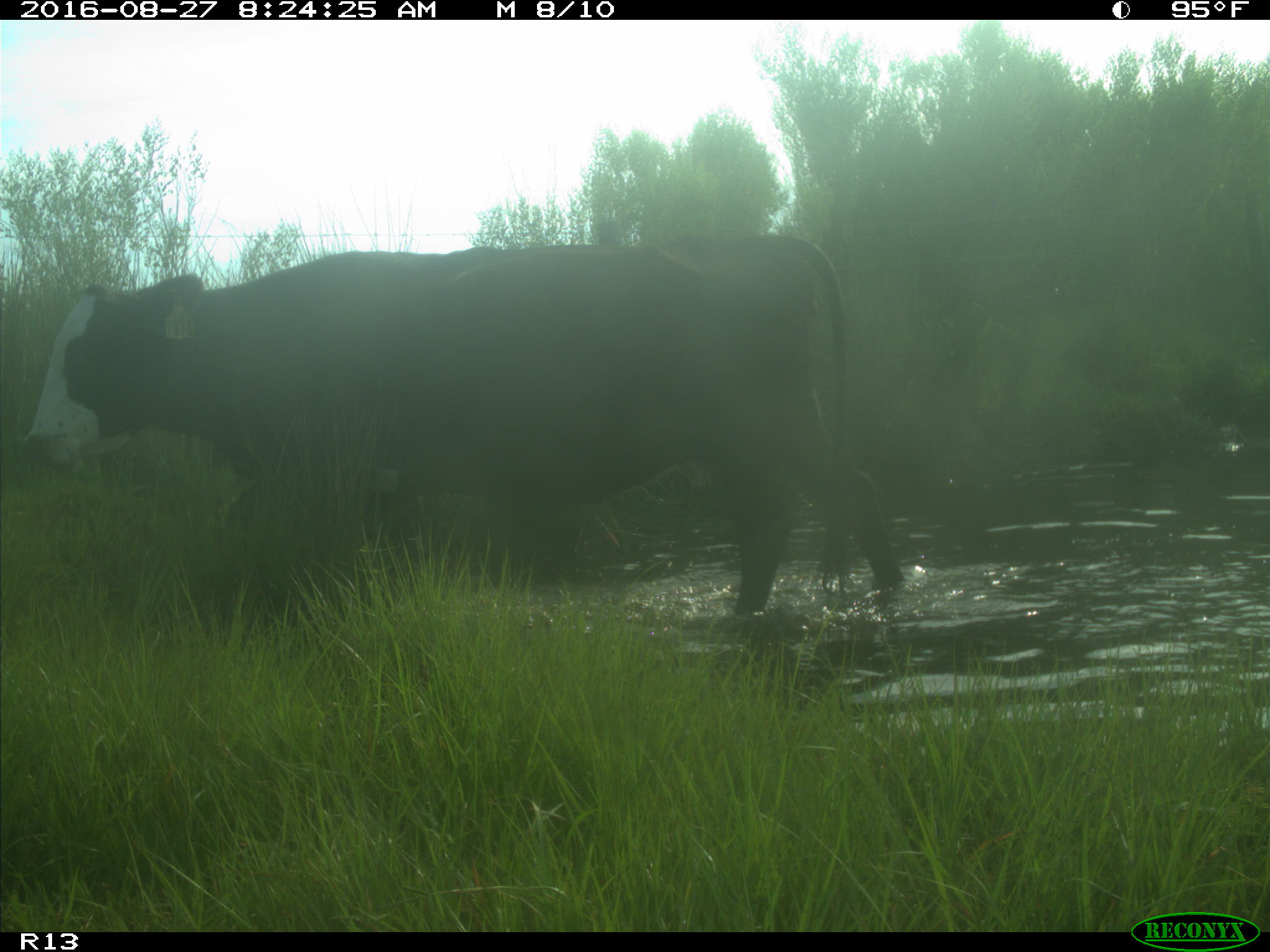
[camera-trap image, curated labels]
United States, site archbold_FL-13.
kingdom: Animalia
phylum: Chordata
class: Mammalia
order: Artiodactyla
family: Bovidae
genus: Bos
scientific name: Bos taurus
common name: domestic cow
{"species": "Bos taurus (domestic cow)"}